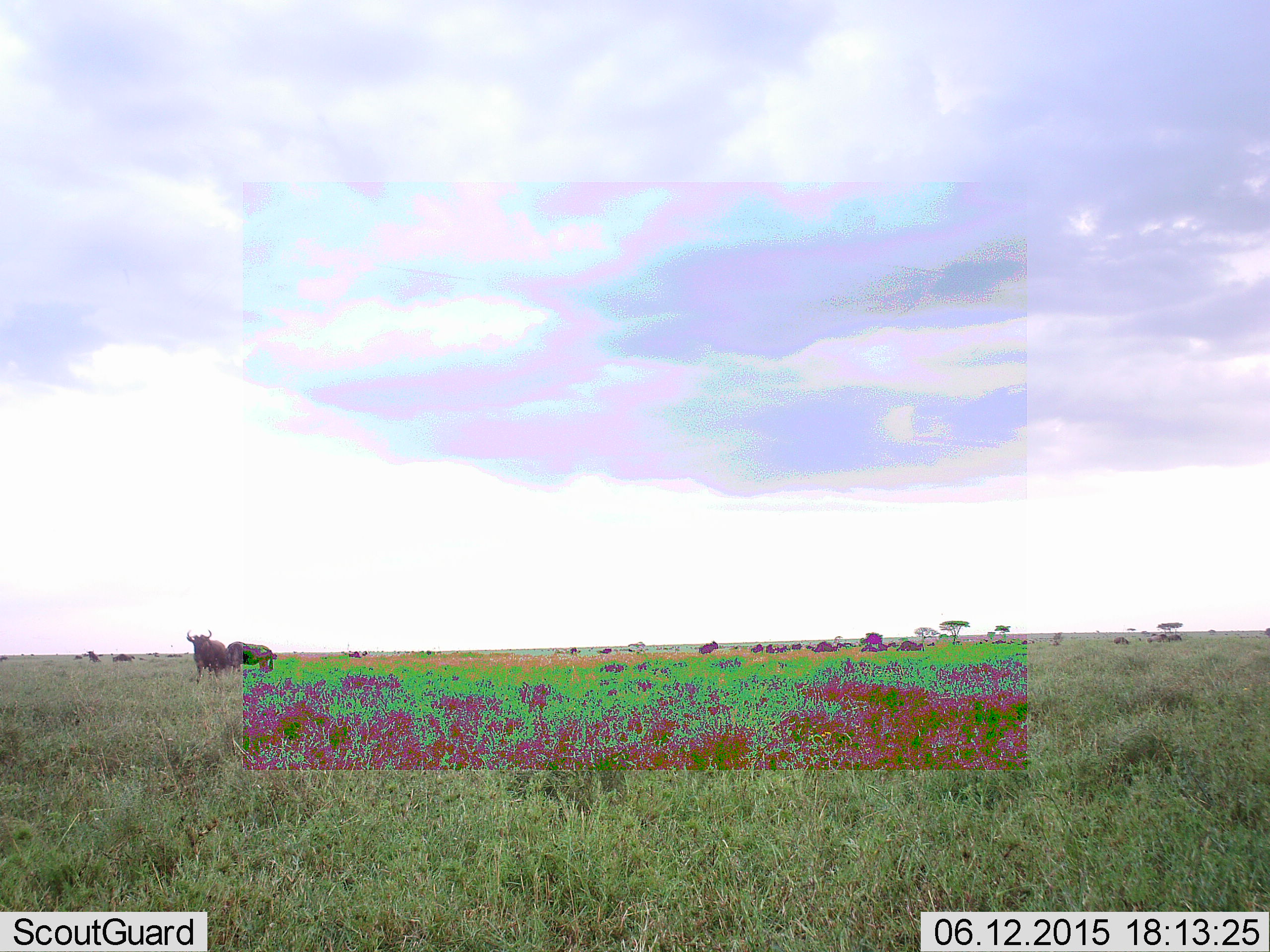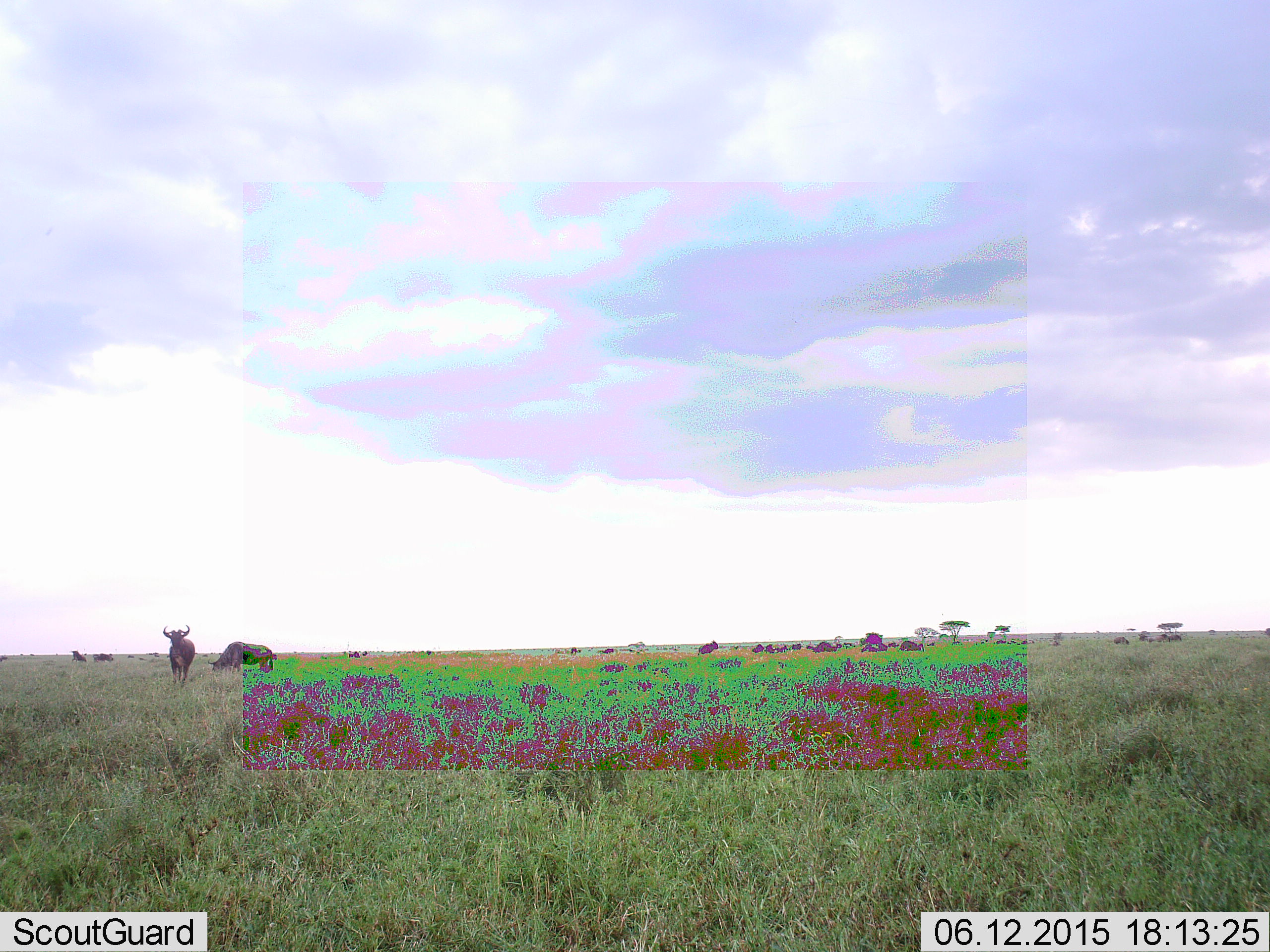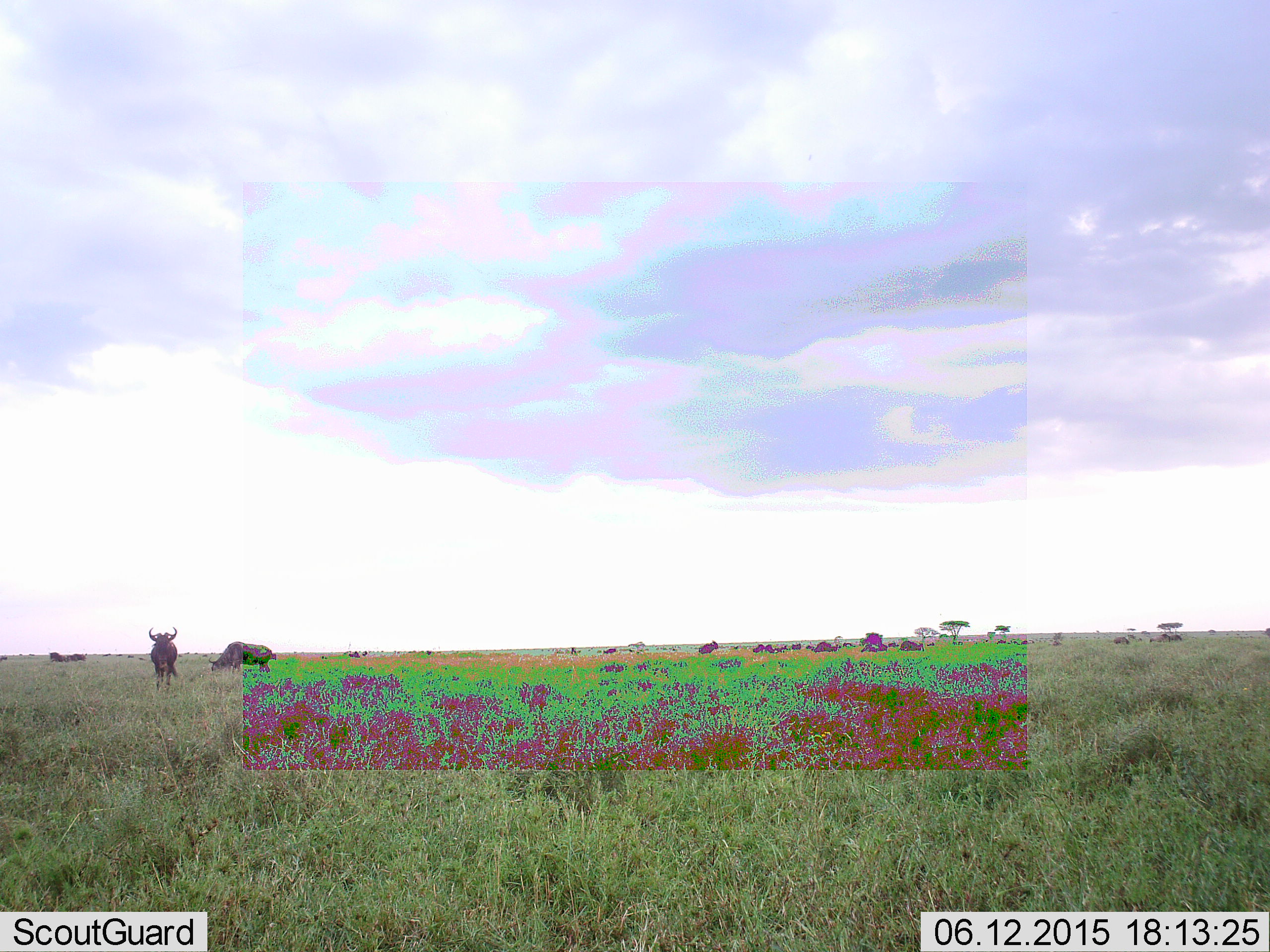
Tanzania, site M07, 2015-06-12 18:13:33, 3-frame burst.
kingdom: Animalia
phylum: Chordata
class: Mammalia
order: Artiodactyla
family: Bovidae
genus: Connochaetes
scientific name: Connochaetes taurinus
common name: blue wildebeest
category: wildebeest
Wildebeest (blue wildebeest) (Connochaetes taurinus), count 11-50. Behavior (volunteer vote fractions): standing 70%, resting 10%, moving 30%, interacting 0%. Young present (vote fraction): 0%. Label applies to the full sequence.